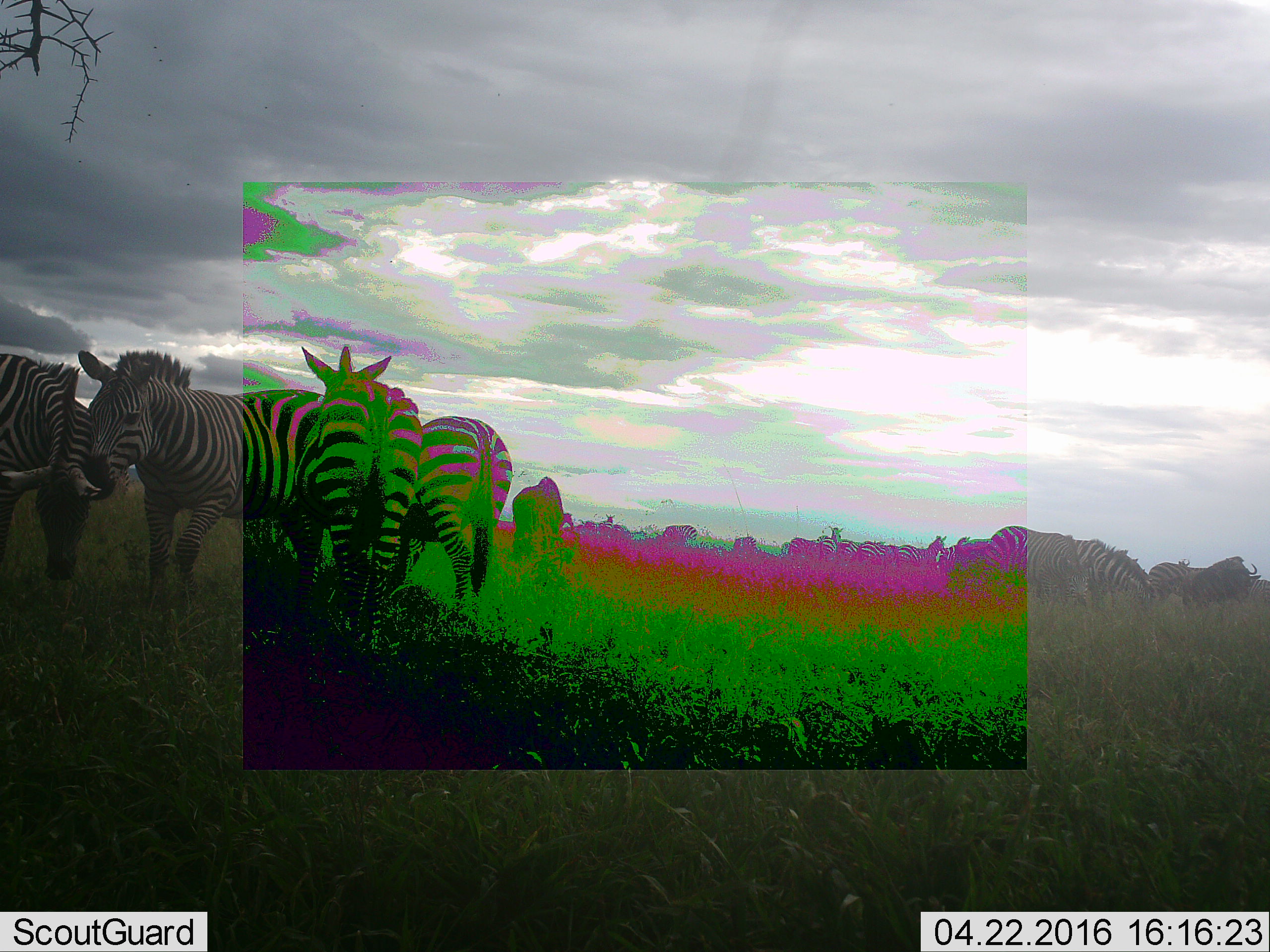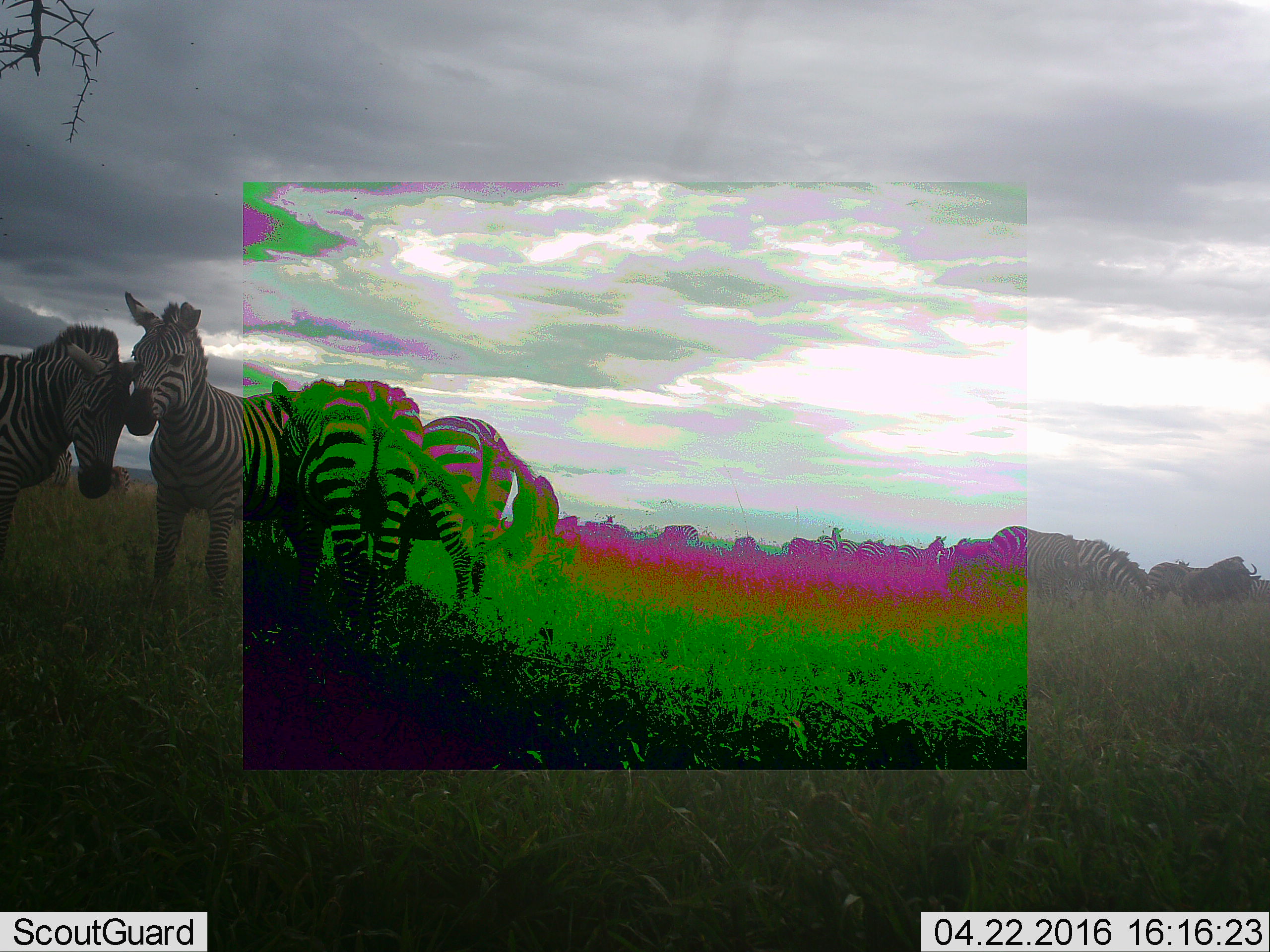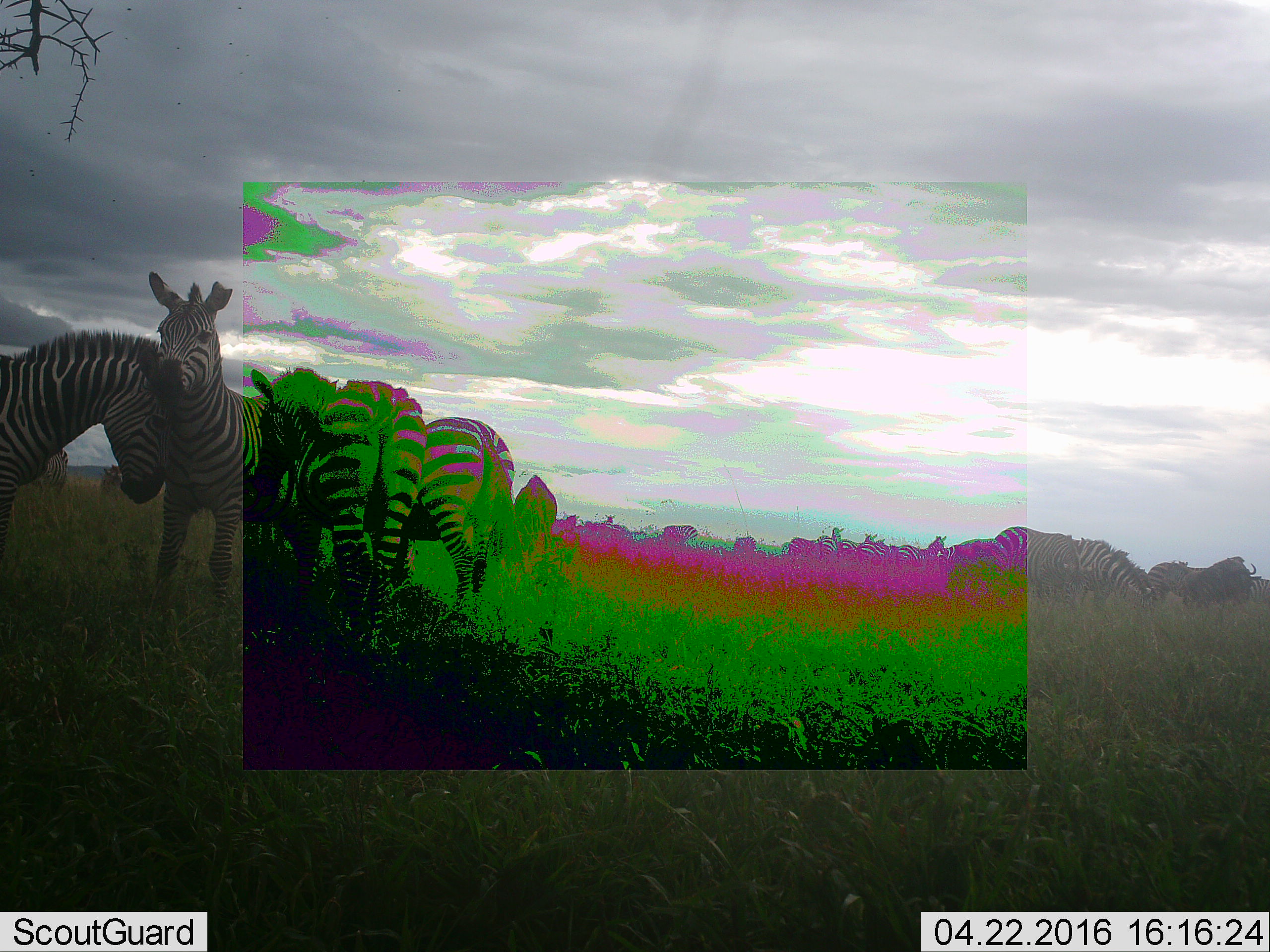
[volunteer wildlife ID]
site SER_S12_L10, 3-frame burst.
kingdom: Animalia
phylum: Chordata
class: Mammalia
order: Perissodactyla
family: Equidae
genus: Equus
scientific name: Equus quagga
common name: plains zebra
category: zebraplains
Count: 11-50.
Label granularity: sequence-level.